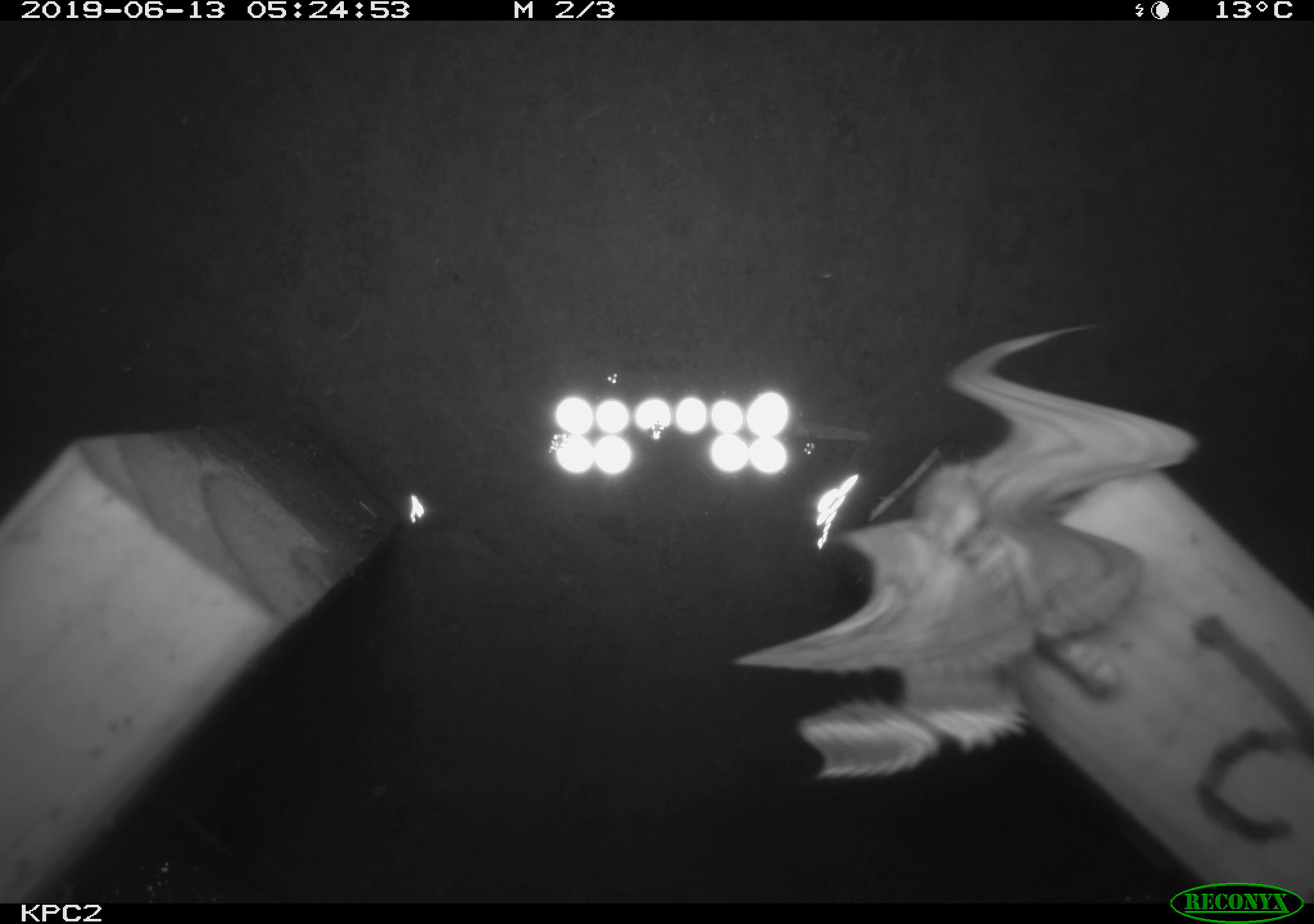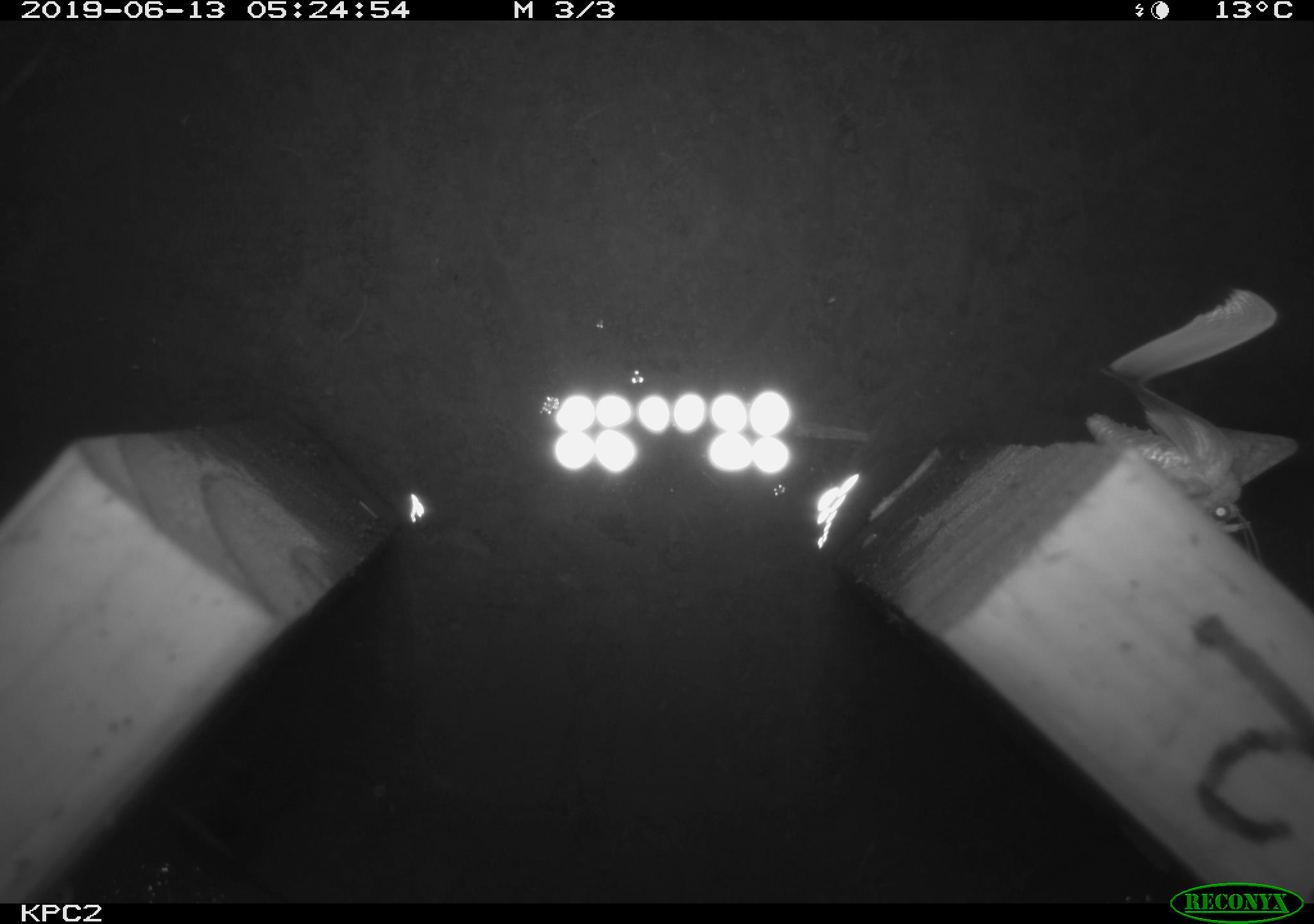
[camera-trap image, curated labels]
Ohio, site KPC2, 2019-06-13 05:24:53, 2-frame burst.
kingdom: Animalia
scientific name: Animalia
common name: animal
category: invertebrate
Invertebrate (animal) (Animalia).